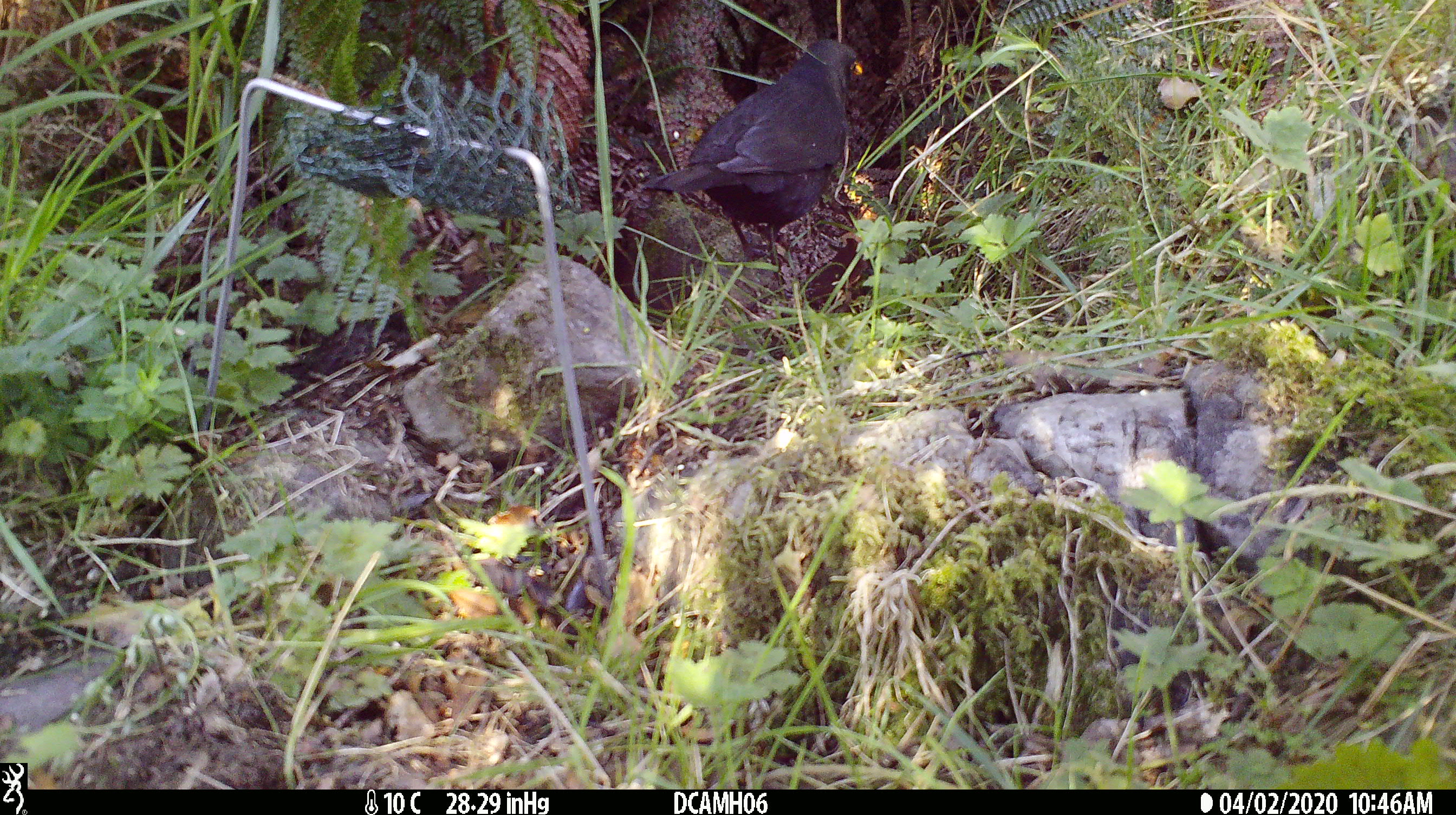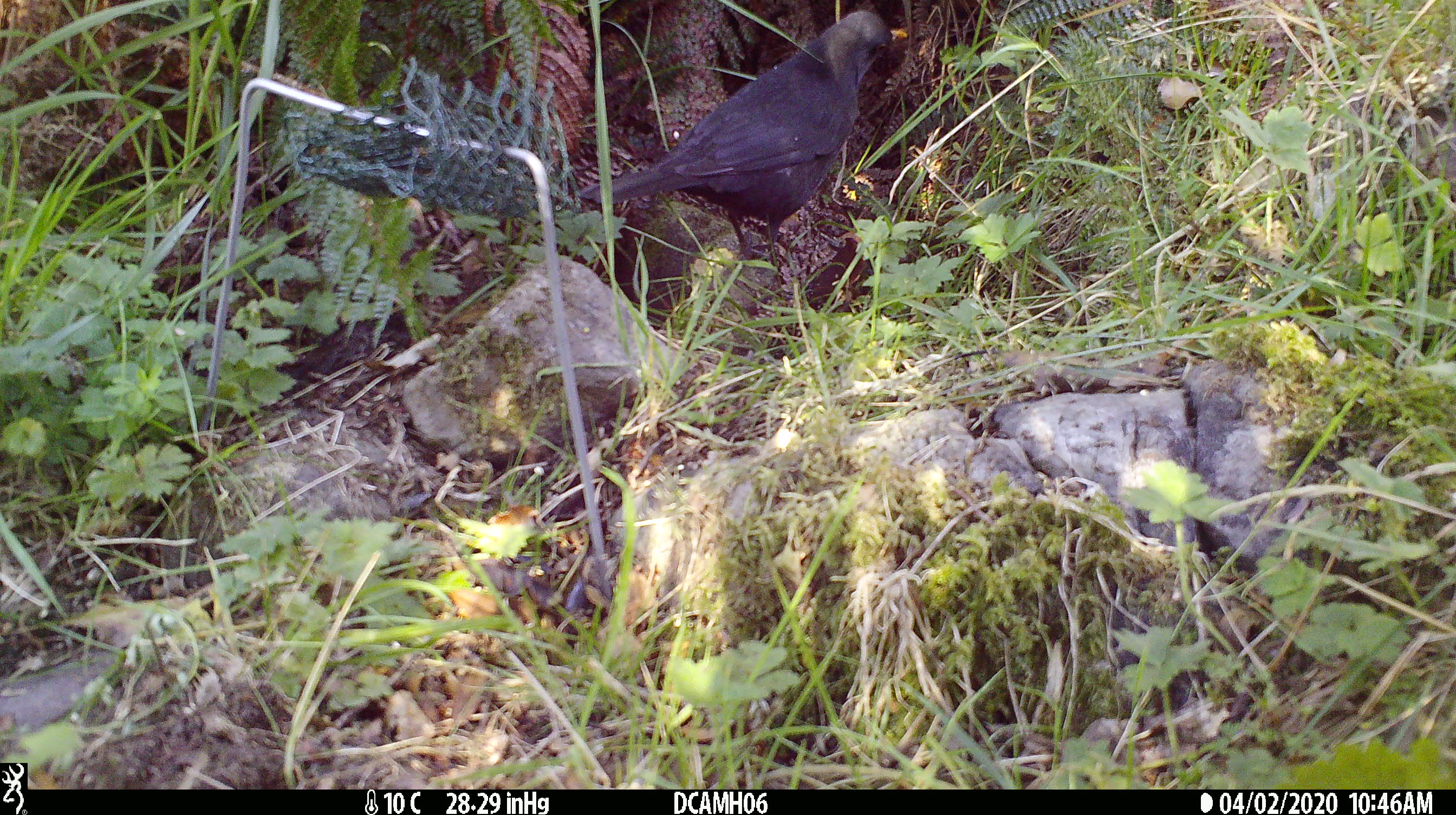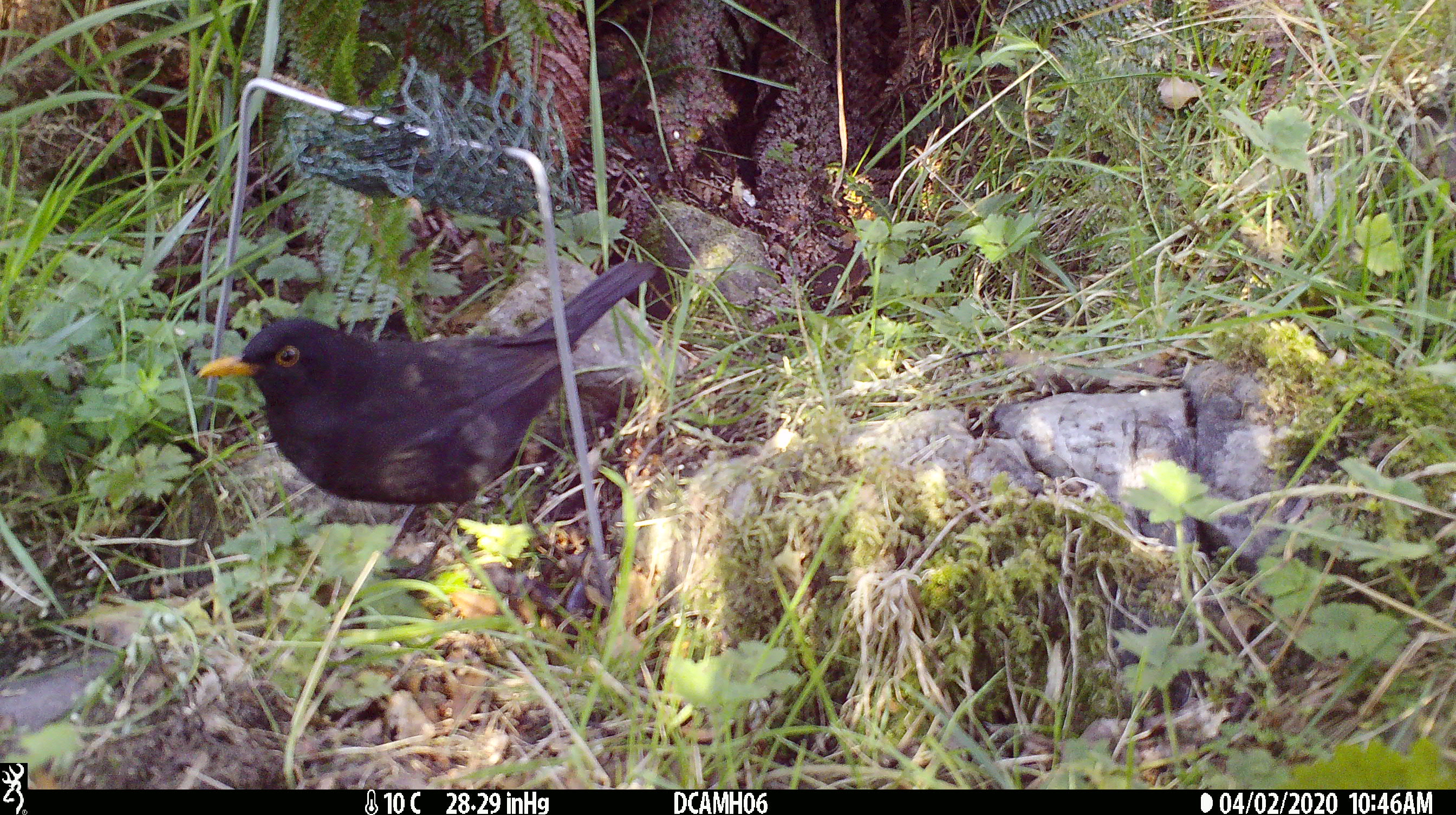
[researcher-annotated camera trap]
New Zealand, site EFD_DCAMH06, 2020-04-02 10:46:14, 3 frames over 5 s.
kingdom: Animalia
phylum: Chordata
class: Aves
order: Passeriformes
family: Turdidae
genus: Turdus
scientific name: Turdus merula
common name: eurasian blackbird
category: blackbird